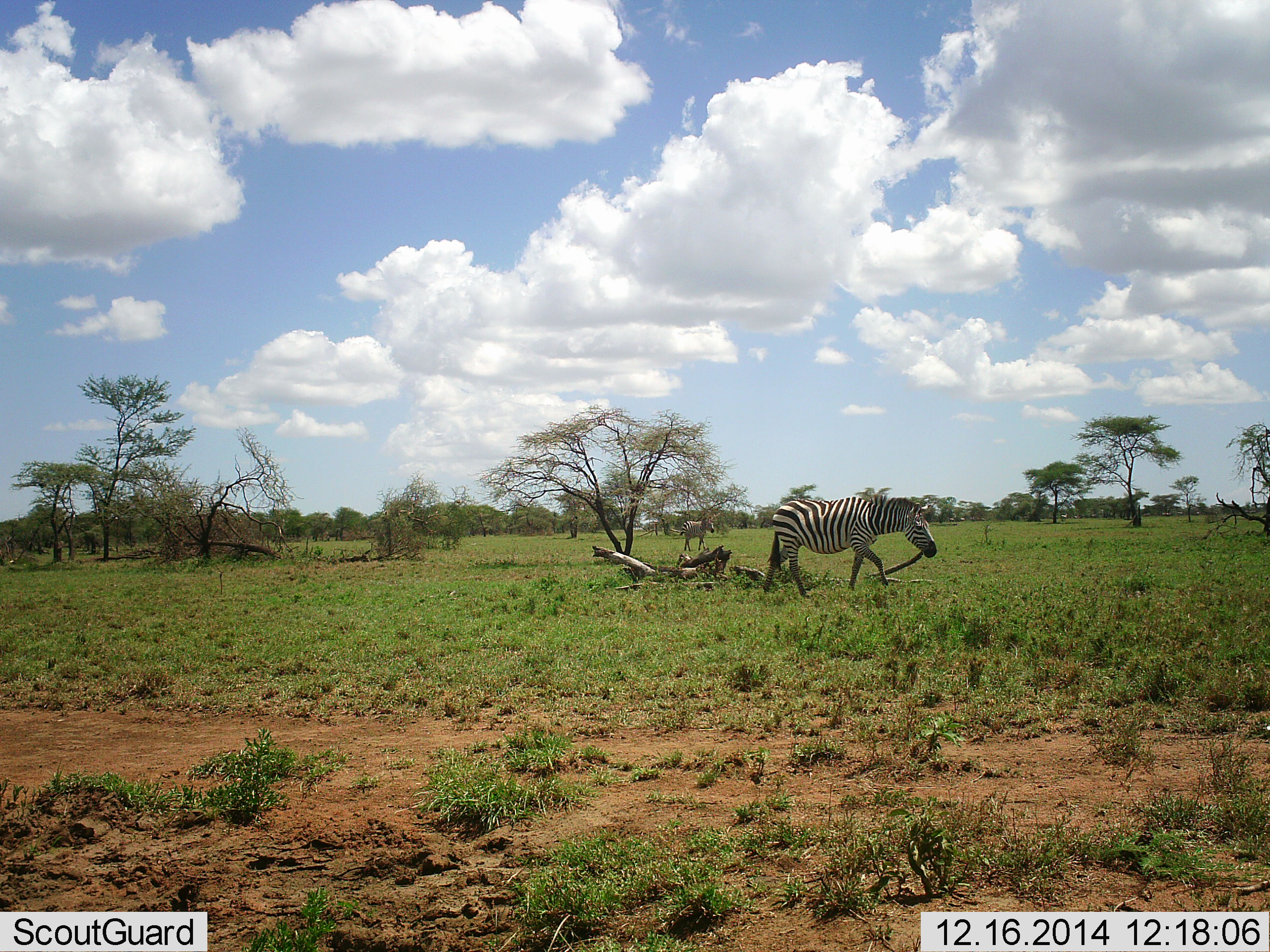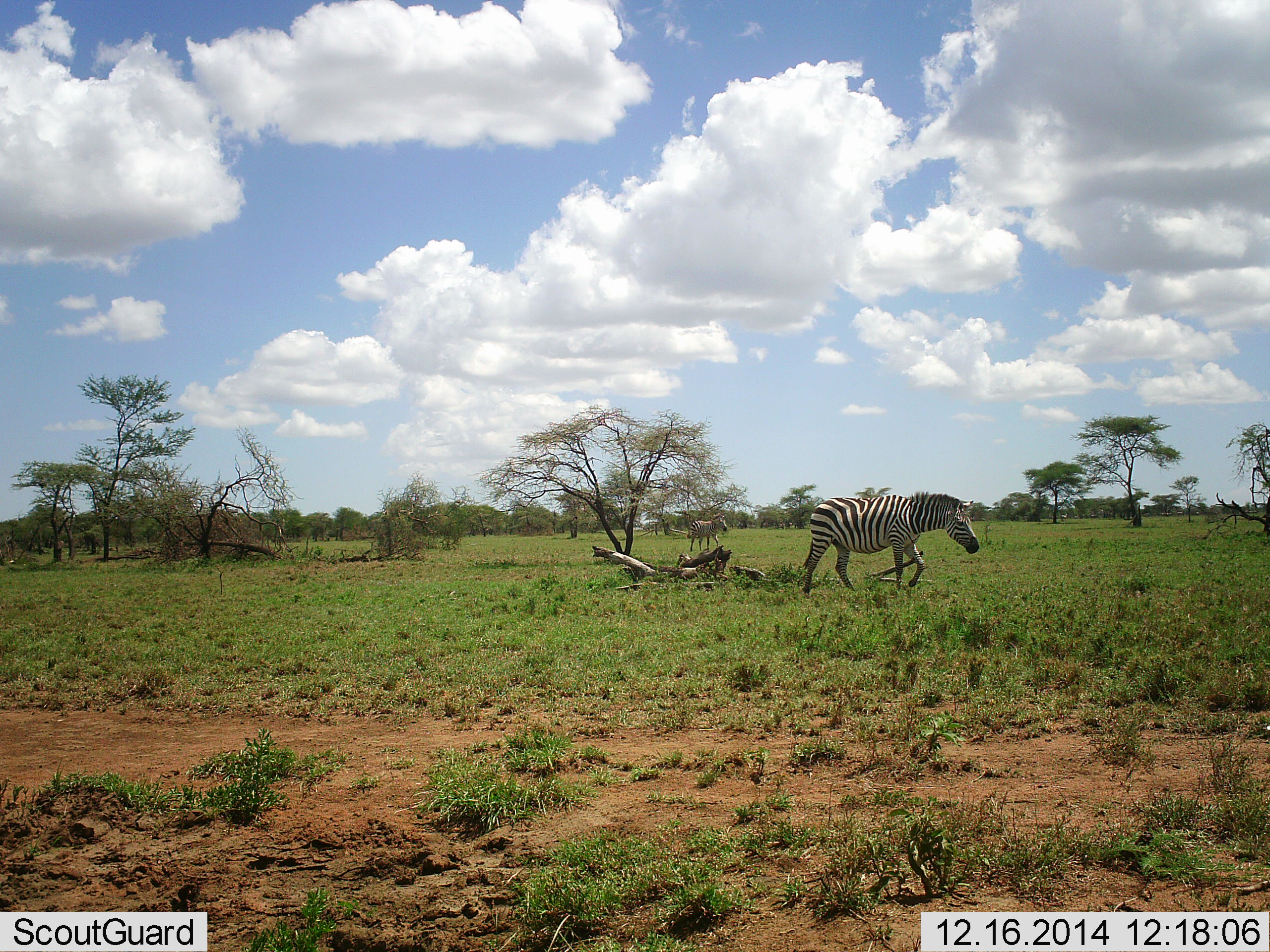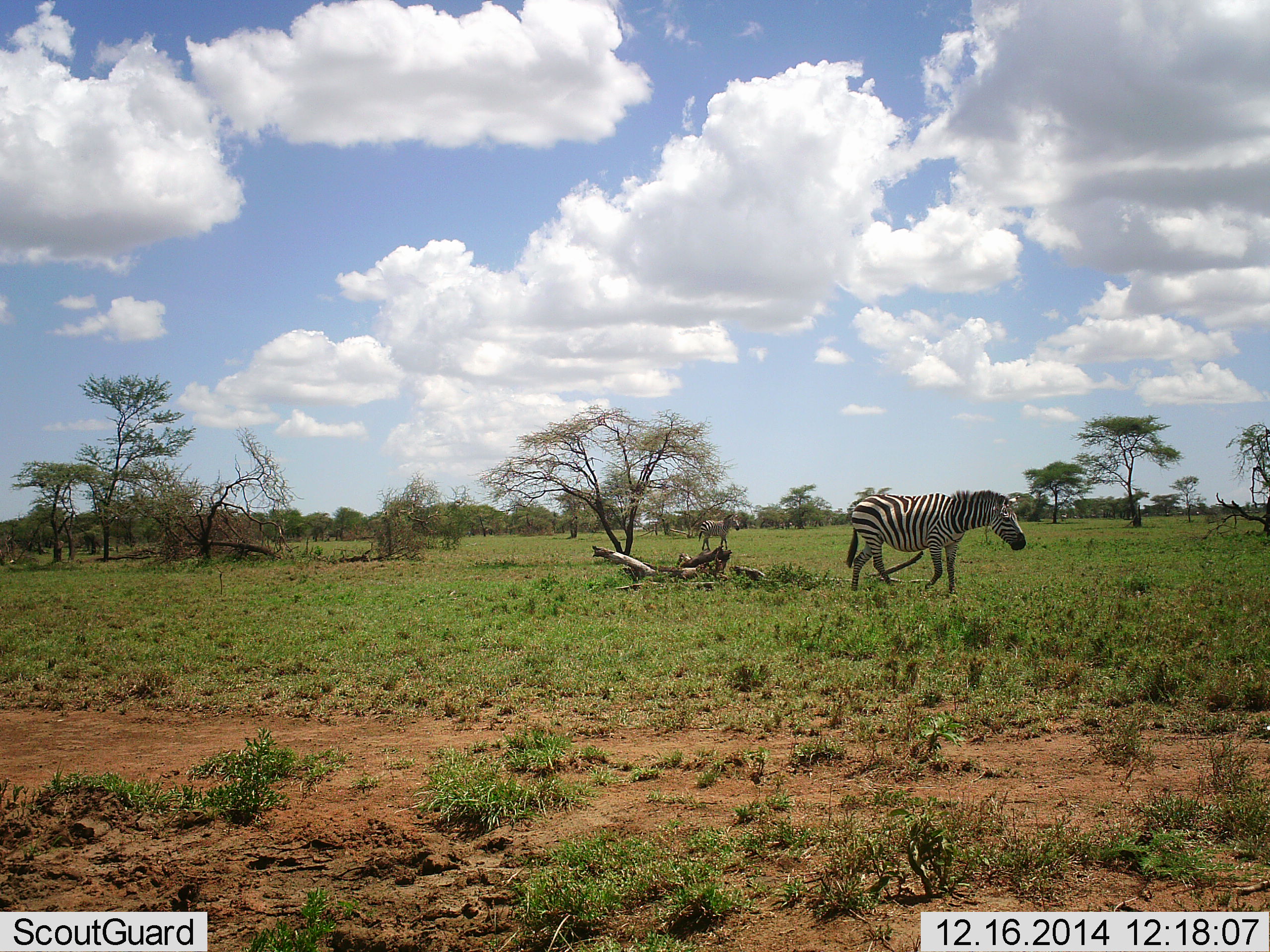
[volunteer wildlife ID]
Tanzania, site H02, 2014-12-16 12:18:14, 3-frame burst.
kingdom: Animalia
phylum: Chordata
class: Mammalia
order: Perissodactyla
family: Equidae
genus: Equus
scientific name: Equus quagga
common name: plains zebra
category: zebra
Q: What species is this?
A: Zebra (plains zebra) (Equus quagga).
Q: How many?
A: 2.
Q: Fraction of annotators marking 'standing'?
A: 0%.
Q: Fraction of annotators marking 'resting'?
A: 0%.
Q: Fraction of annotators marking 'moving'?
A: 100%.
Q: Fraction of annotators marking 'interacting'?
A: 0%.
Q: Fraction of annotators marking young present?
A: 10%.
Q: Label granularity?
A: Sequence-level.